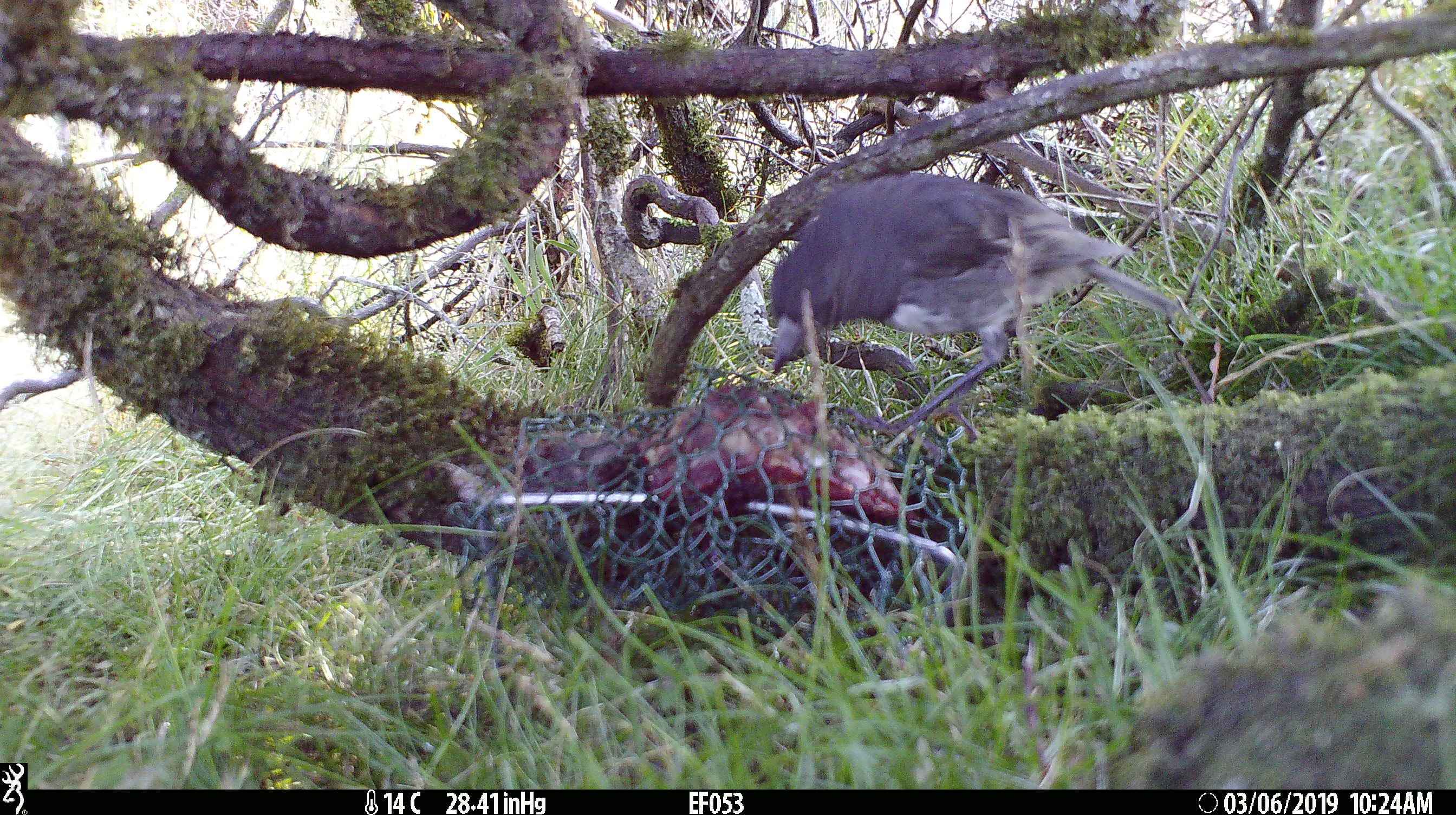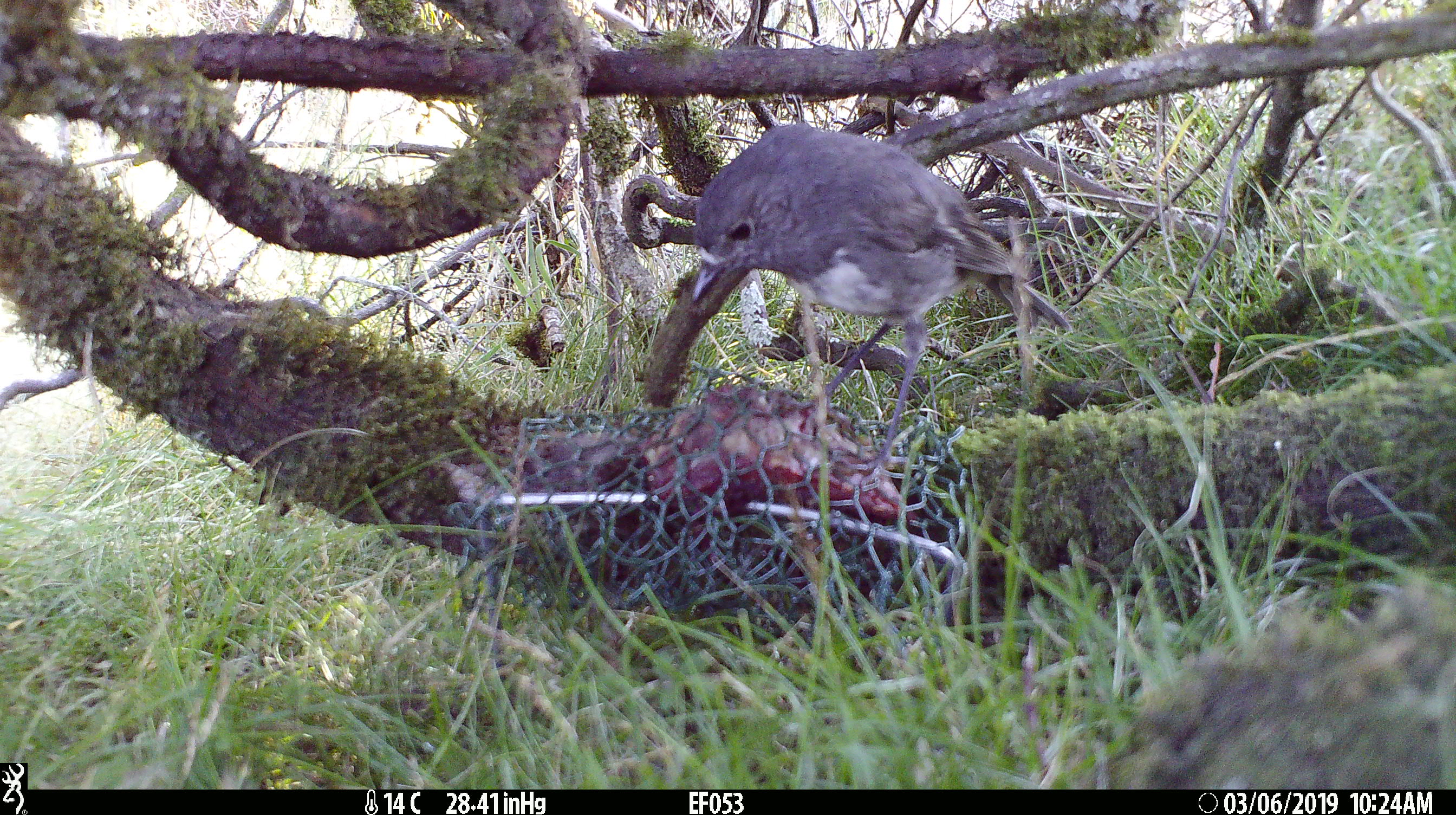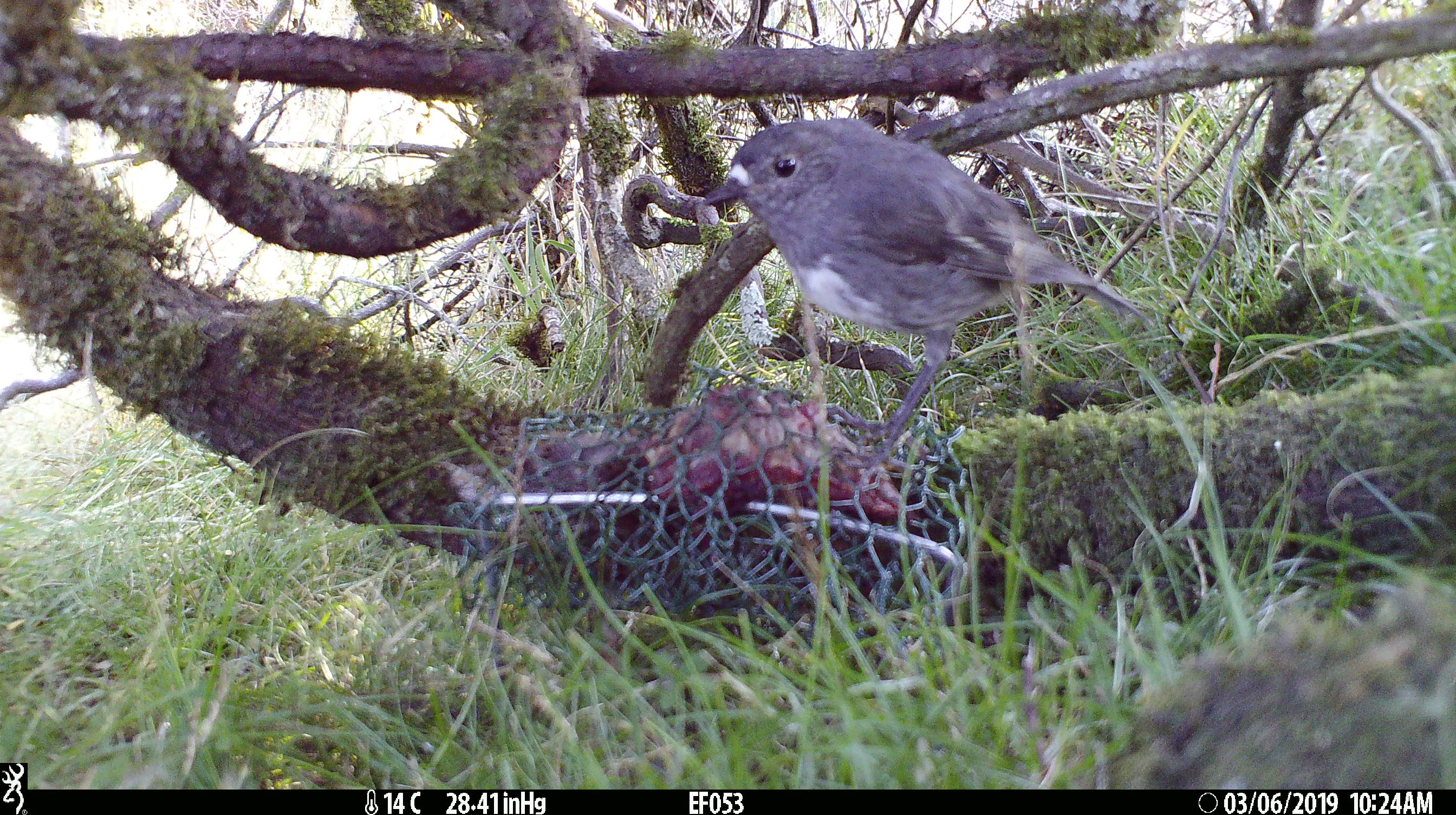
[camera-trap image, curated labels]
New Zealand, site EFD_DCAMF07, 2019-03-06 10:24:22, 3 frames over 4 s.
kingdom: Animalia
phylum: Chordata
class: Aves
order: Passeriformes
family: Petroicidae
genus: Petroica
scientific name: Petroica australis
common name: new zealand robin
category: robin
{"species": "robin (new zealand robin) (Petroica australis)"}